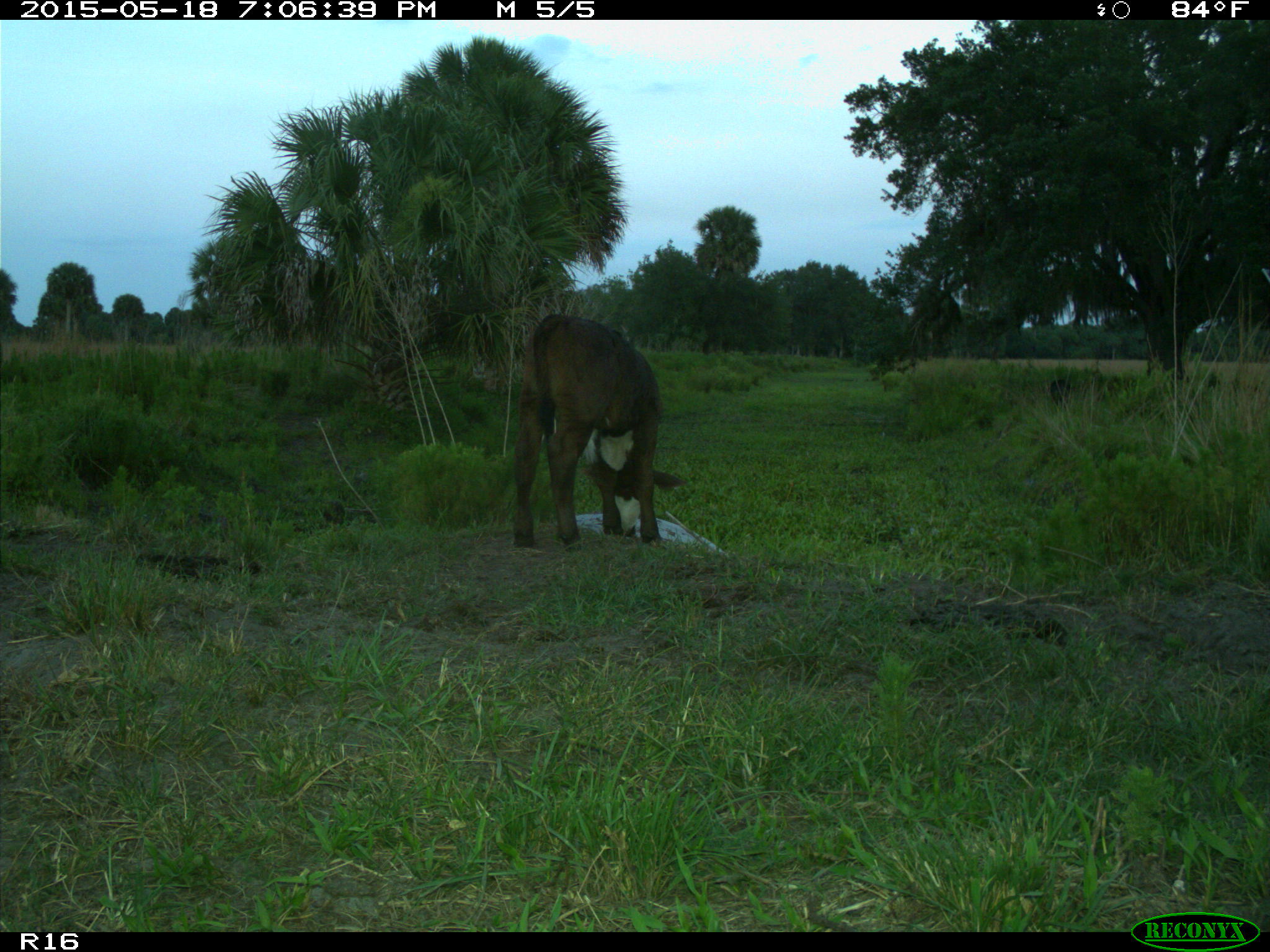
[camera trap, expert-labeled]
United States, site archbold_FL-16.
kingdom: Animalia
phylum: Chordata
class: Mammalia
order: Artiodactyla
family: Suidae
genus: Sus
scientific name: Sus scrofa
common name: wild boar